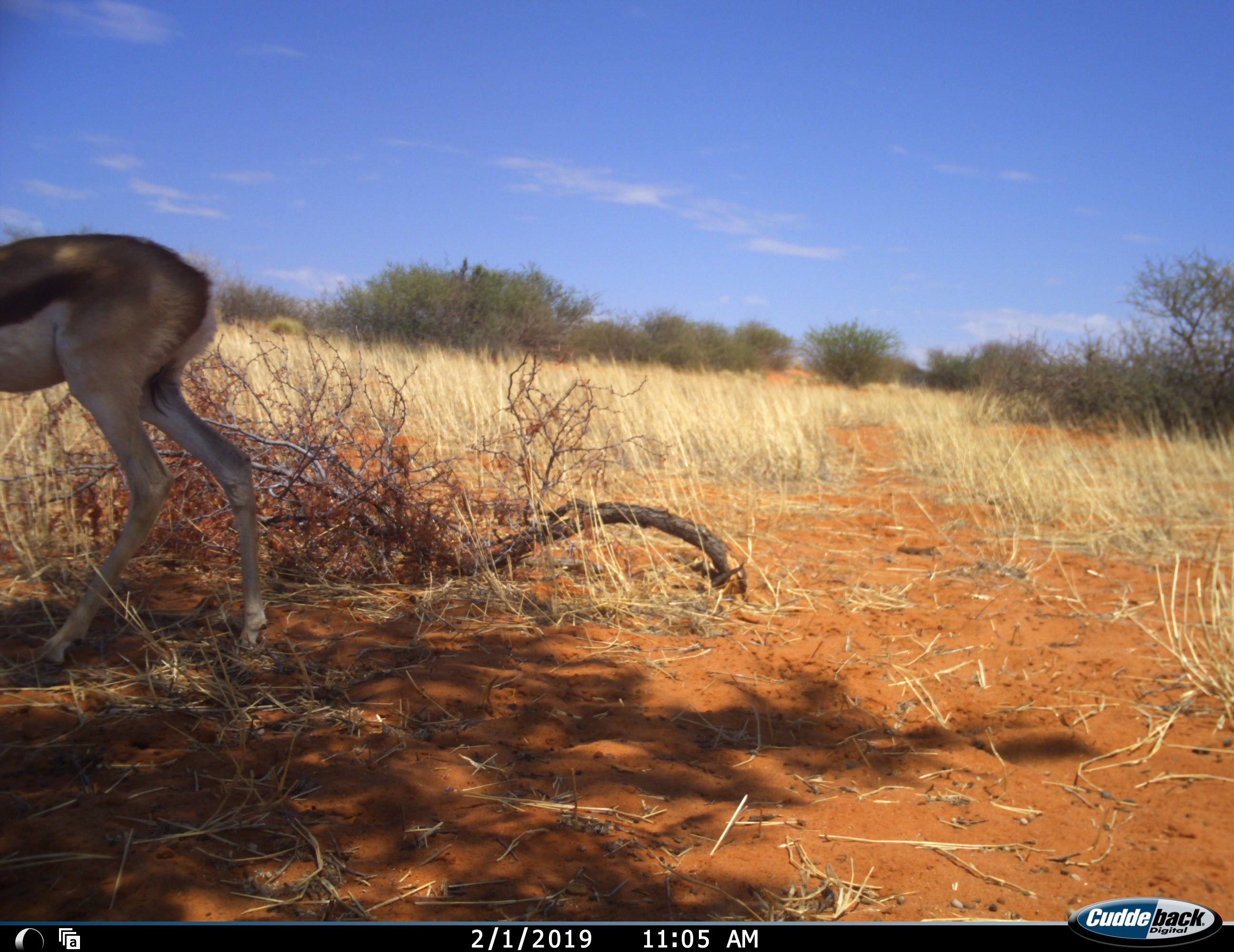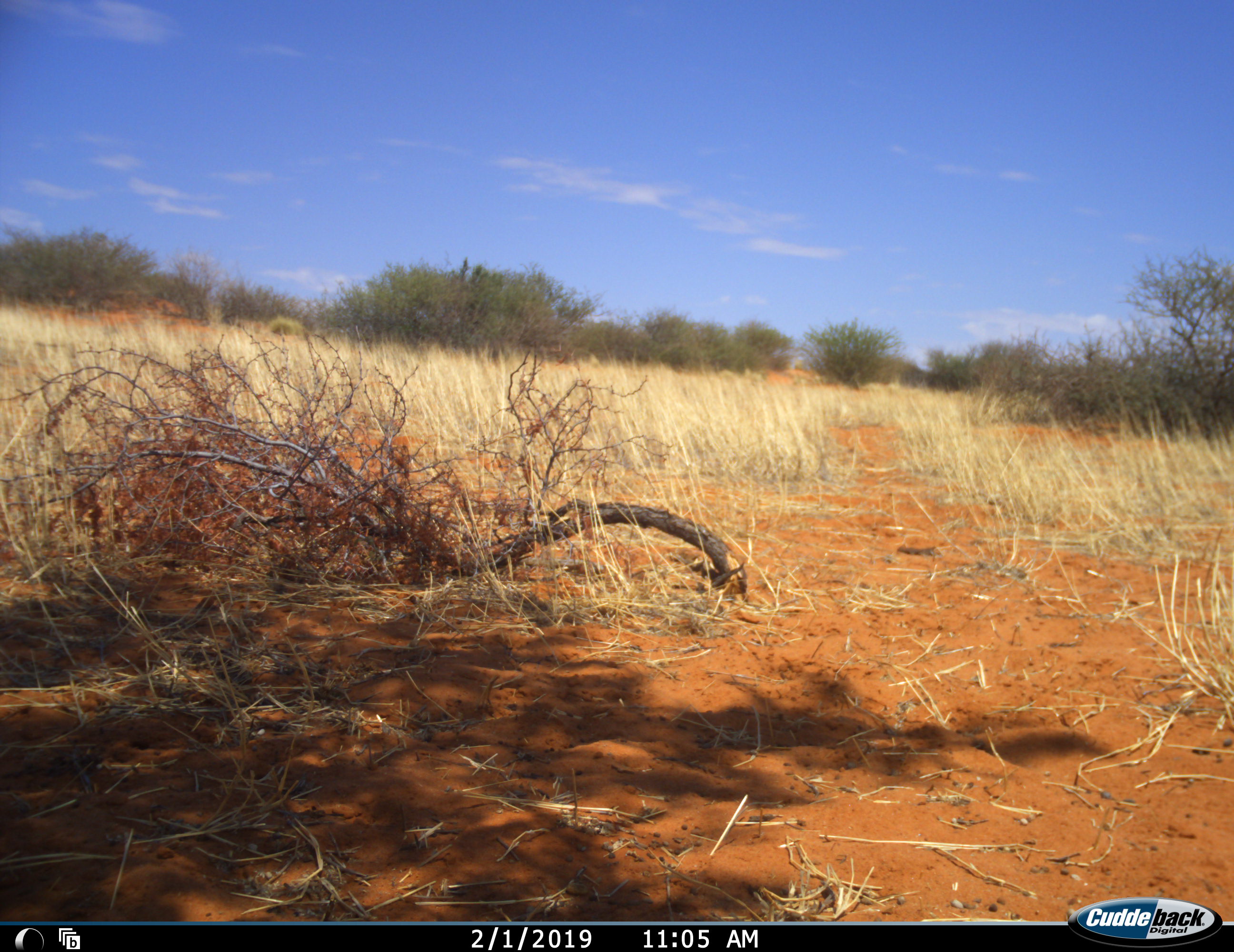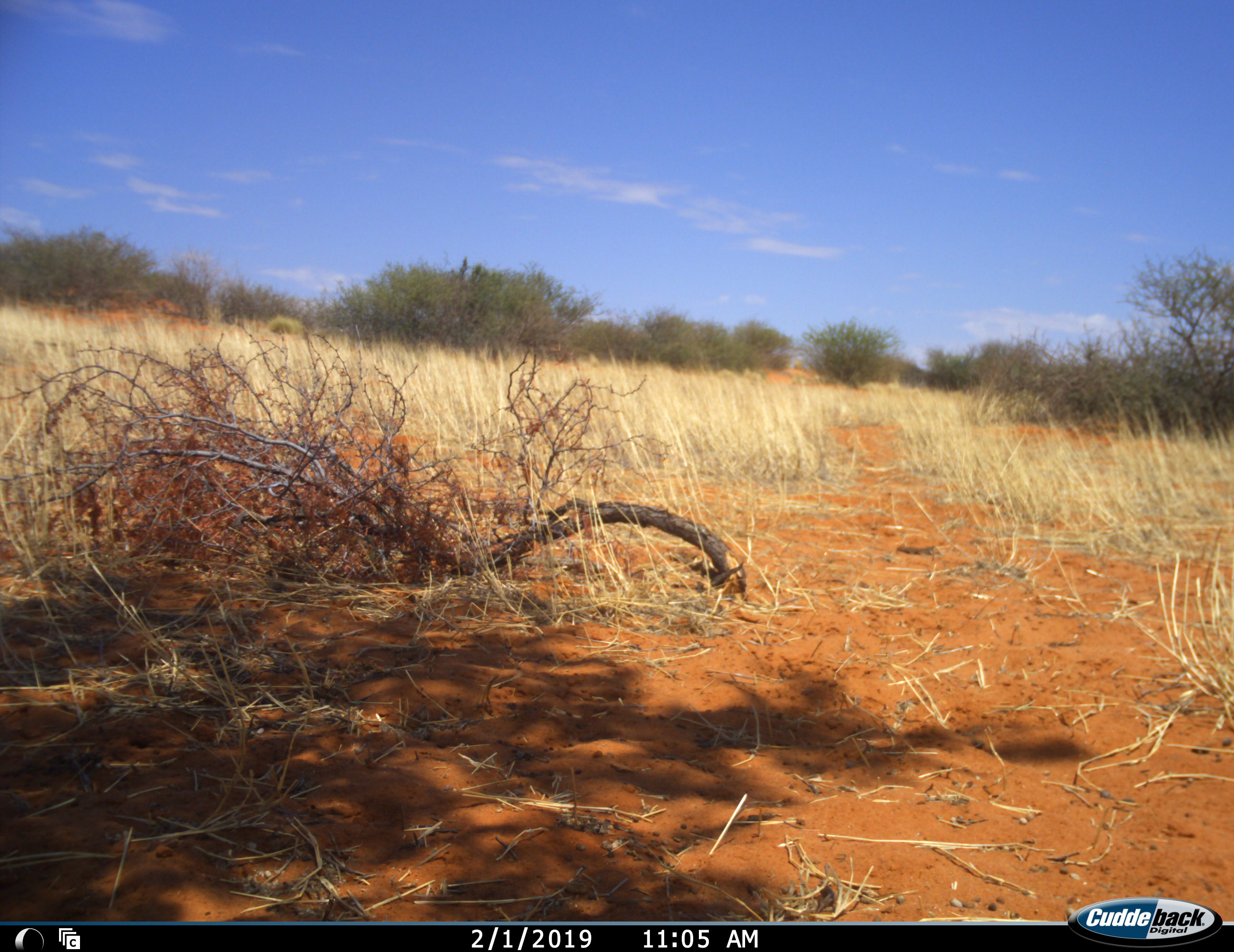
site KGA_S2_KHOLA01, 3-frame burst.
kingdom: Animalia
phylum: Chordata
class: Mammalia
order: Artiodactyla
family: Bovidae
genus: Antidorcas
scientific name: Antidorcas marsupialis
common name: springbok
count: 1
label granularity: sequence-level